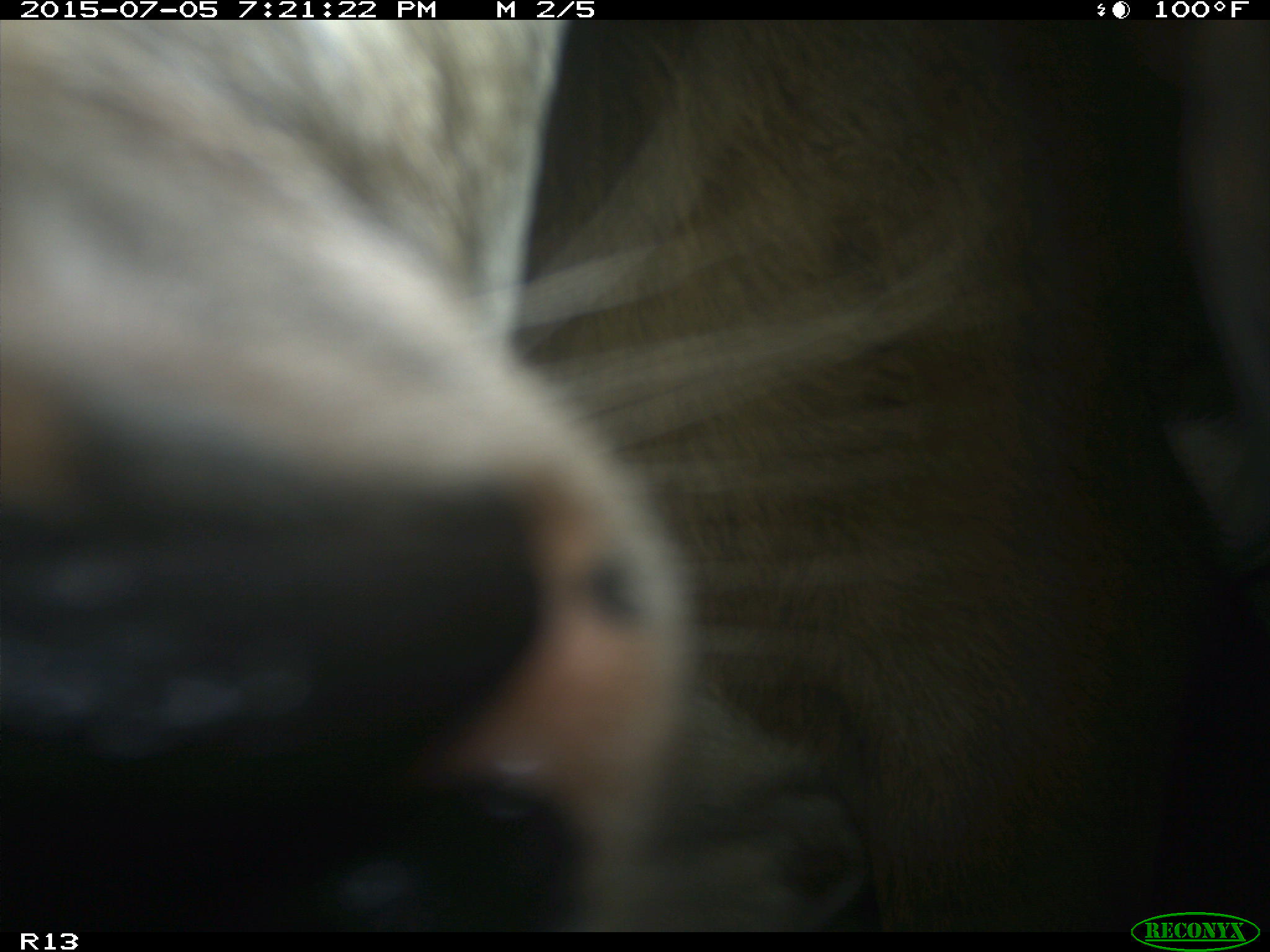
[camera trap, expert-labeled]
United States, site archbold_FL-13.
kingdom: Animalia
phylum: Chordata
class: Mammalia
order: Artiodactyla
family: Bovidae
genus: Bos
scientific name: Bos taurus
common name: domestic cow